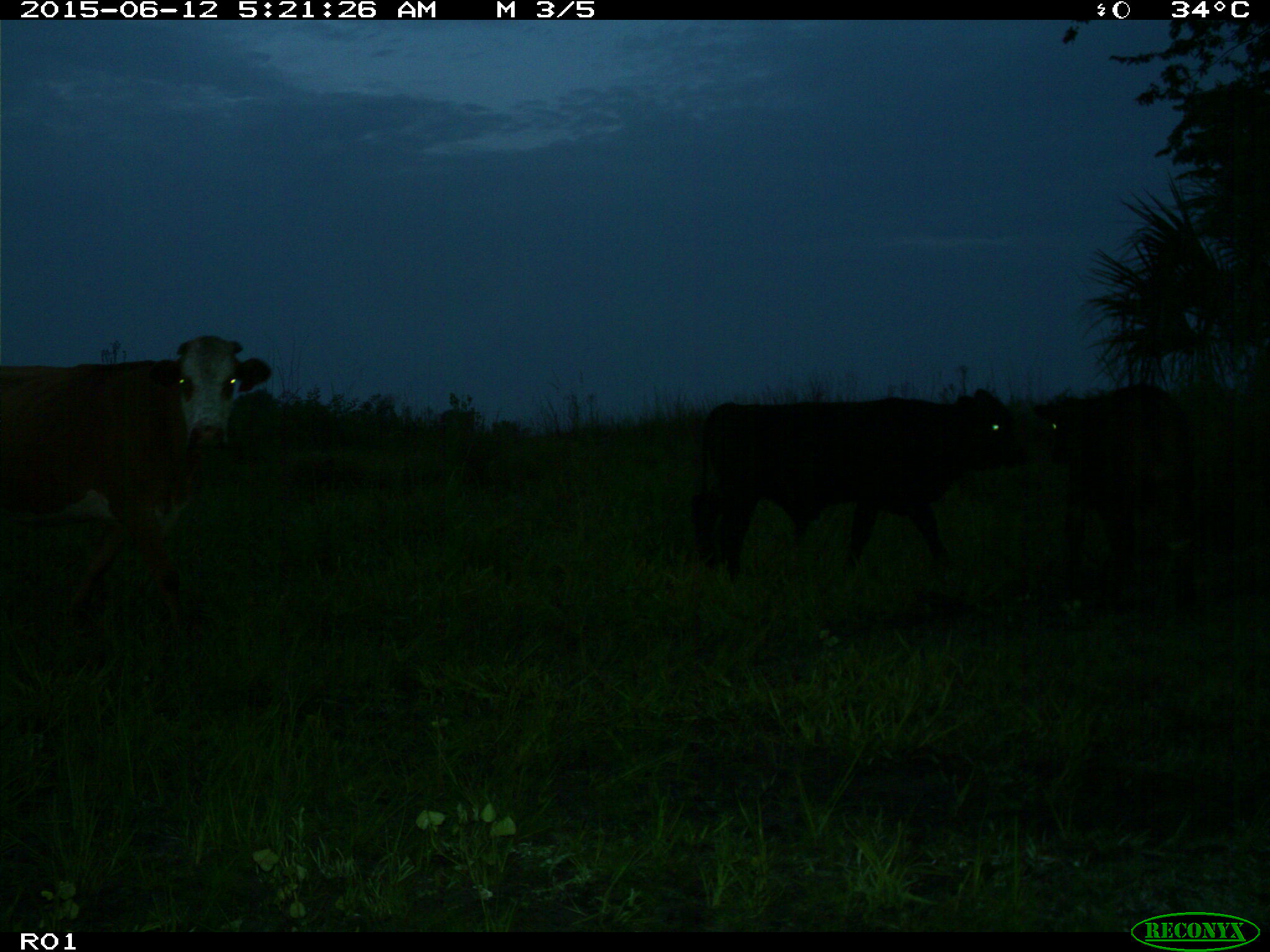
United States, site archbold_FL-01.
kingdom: Animalia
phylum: Chordata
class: Mammalia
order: Artiodactyla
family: Bovidae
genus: Bos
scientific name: Bos taurus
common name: domestic cow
Bos taurus (domestic cow).